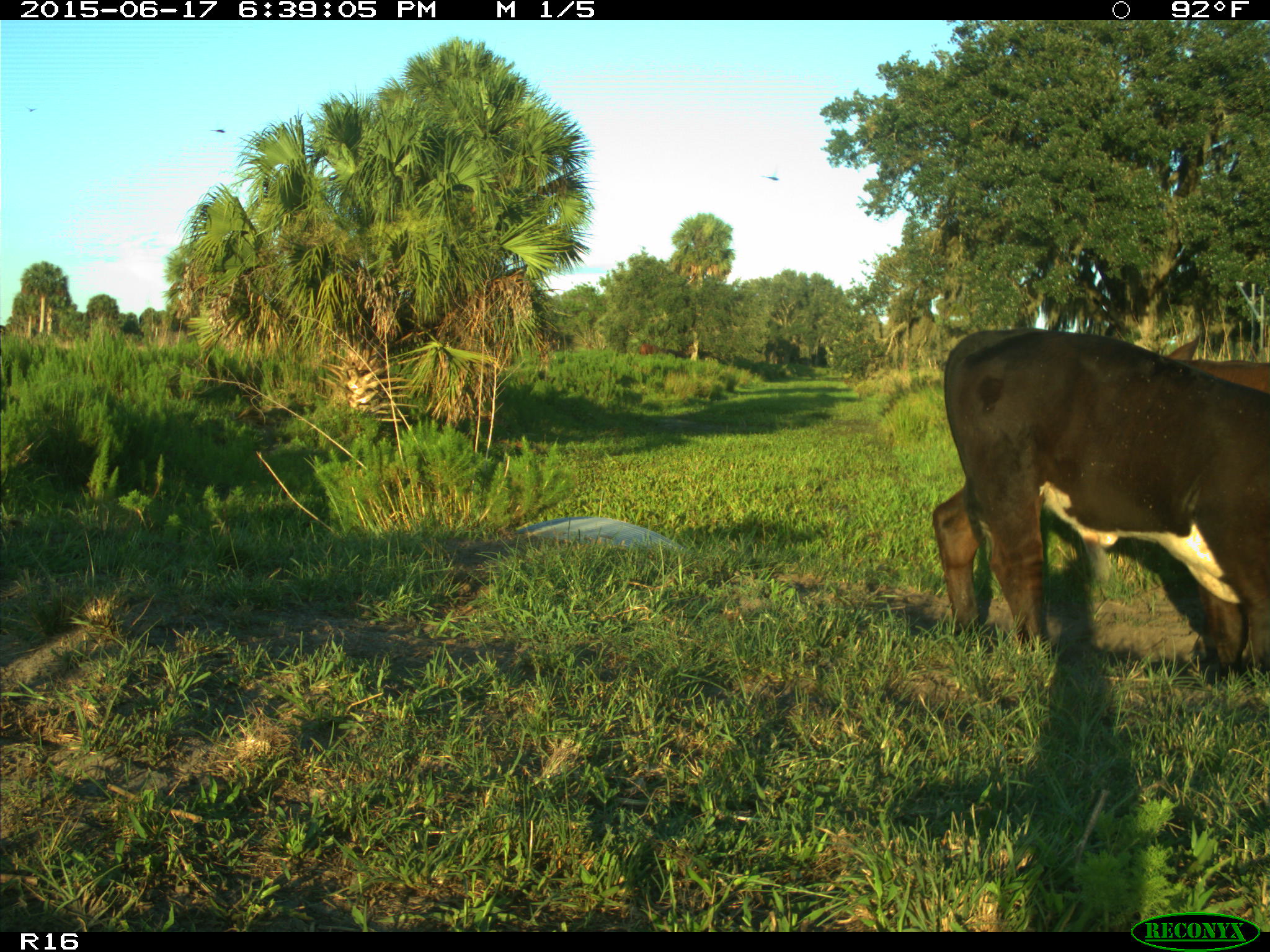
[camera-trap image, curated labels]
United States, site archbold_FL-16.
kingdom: Animalia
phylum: Chordata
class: Mammalia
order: Artiodactyla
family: Bovidae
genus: Bos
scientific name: Bos taurus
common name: domestic cow